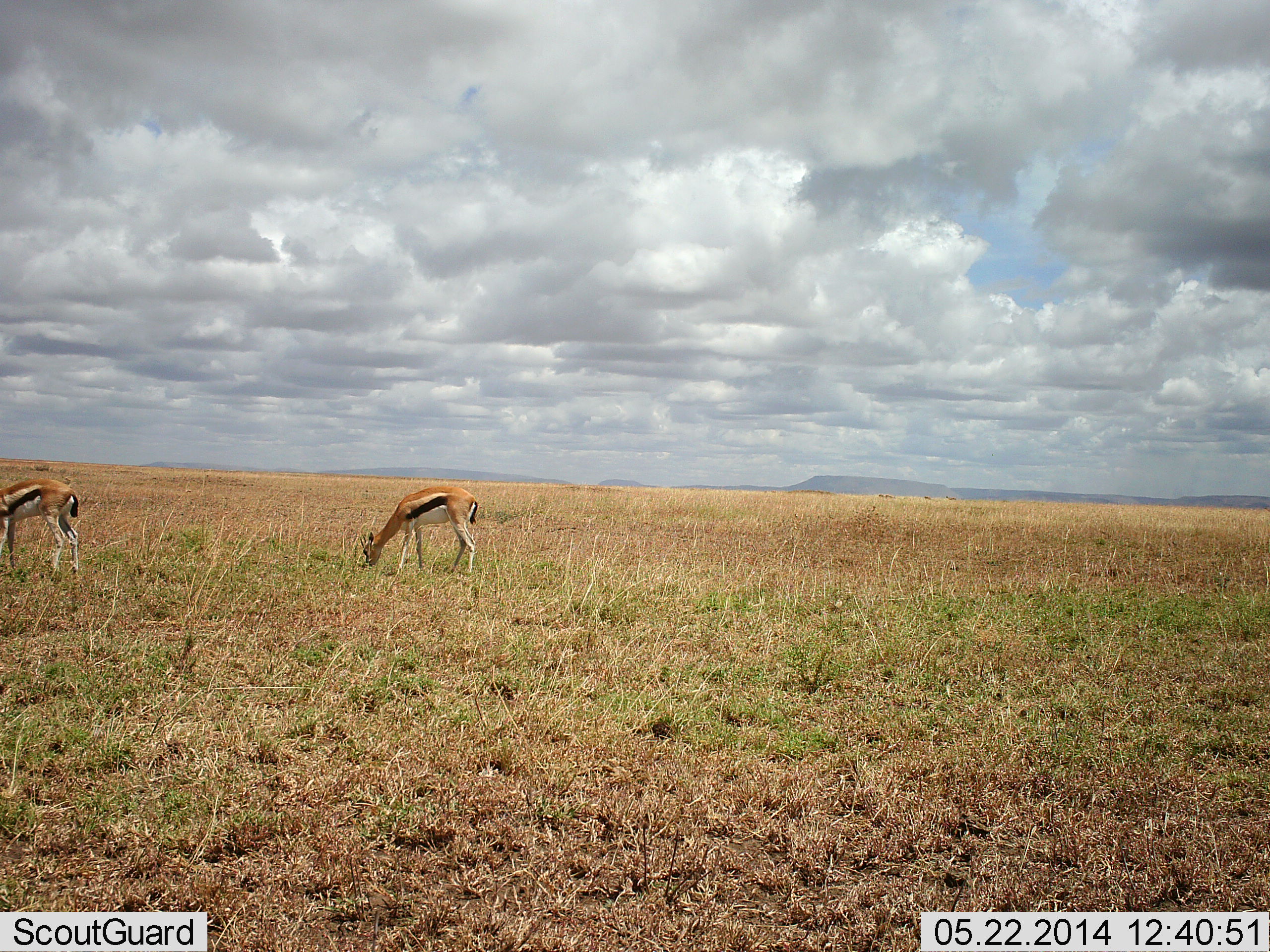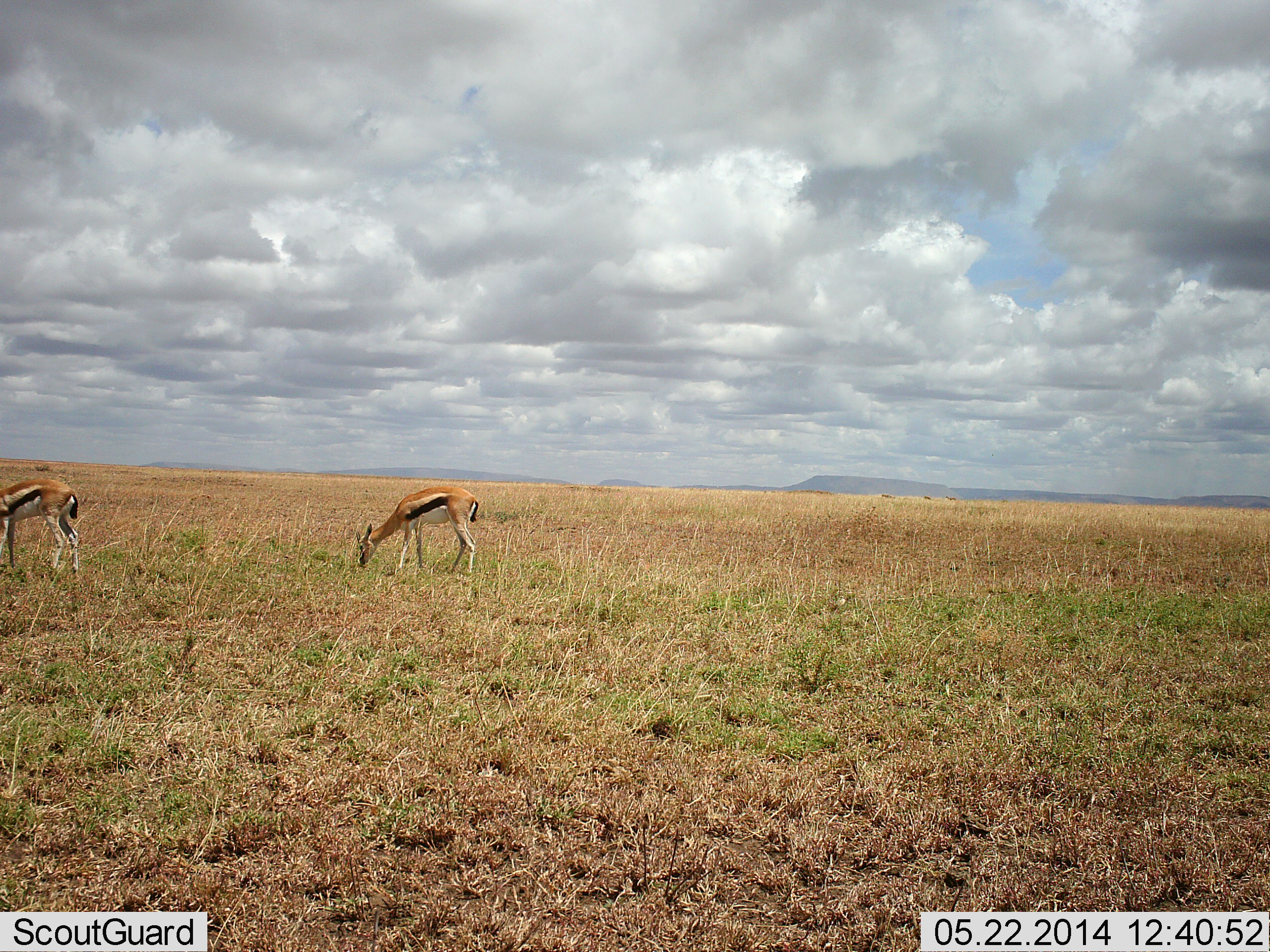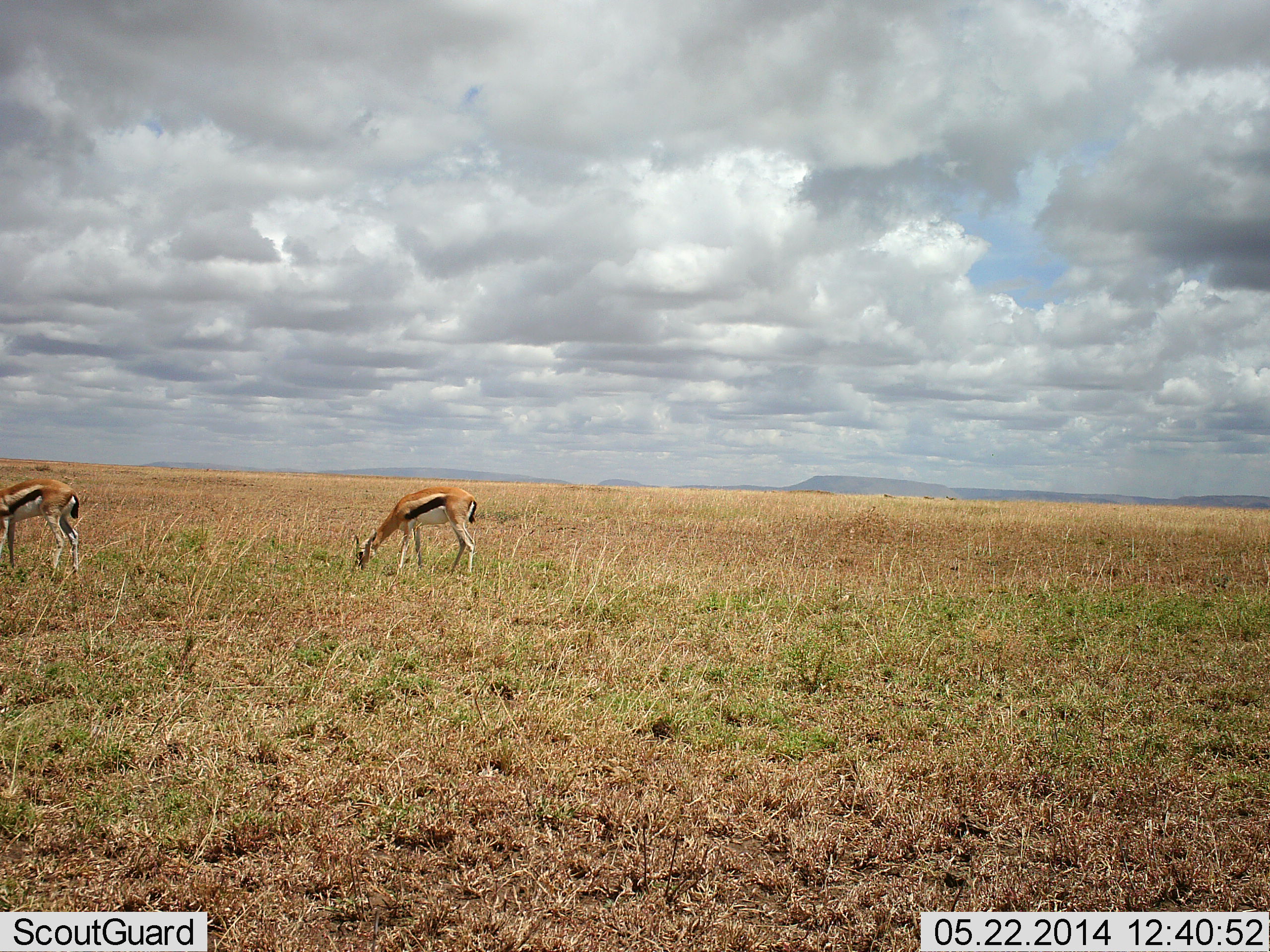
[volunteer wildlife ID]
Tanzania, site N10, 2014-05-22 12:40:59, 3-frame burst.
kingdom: Animalia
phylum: Chordata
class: Mammalia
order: Artiodactyla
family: Bovidae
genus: Eudorcas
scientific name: Eudorcas thomsonii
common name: thomson's gazelle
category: gazellethomsons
Gazellethomsons (thomson's gazelle) (Eudorcas thomsonii), count 2. Behavior (volunteer vote fractions): standing 50%, resting 0%, moving 0%, interacting 0%. Young present (vote fraction): 0%. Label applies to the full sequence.